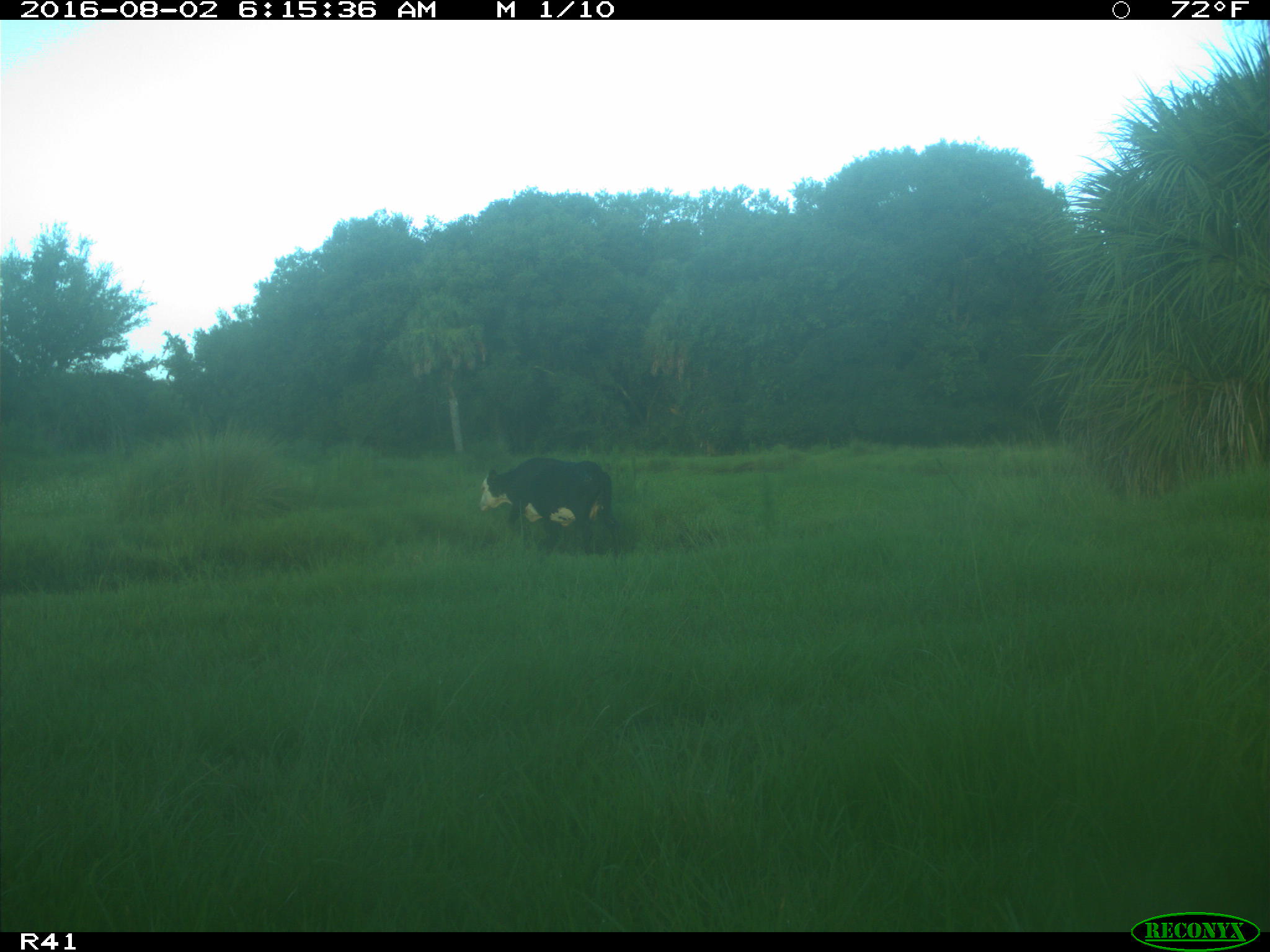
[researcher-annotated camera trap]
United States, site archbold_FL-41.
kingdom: Animalia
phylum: Chordata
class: Mammalia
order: Artiodactyla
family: Bovidae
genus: Bos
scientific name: Bos taurus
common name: domestic cow